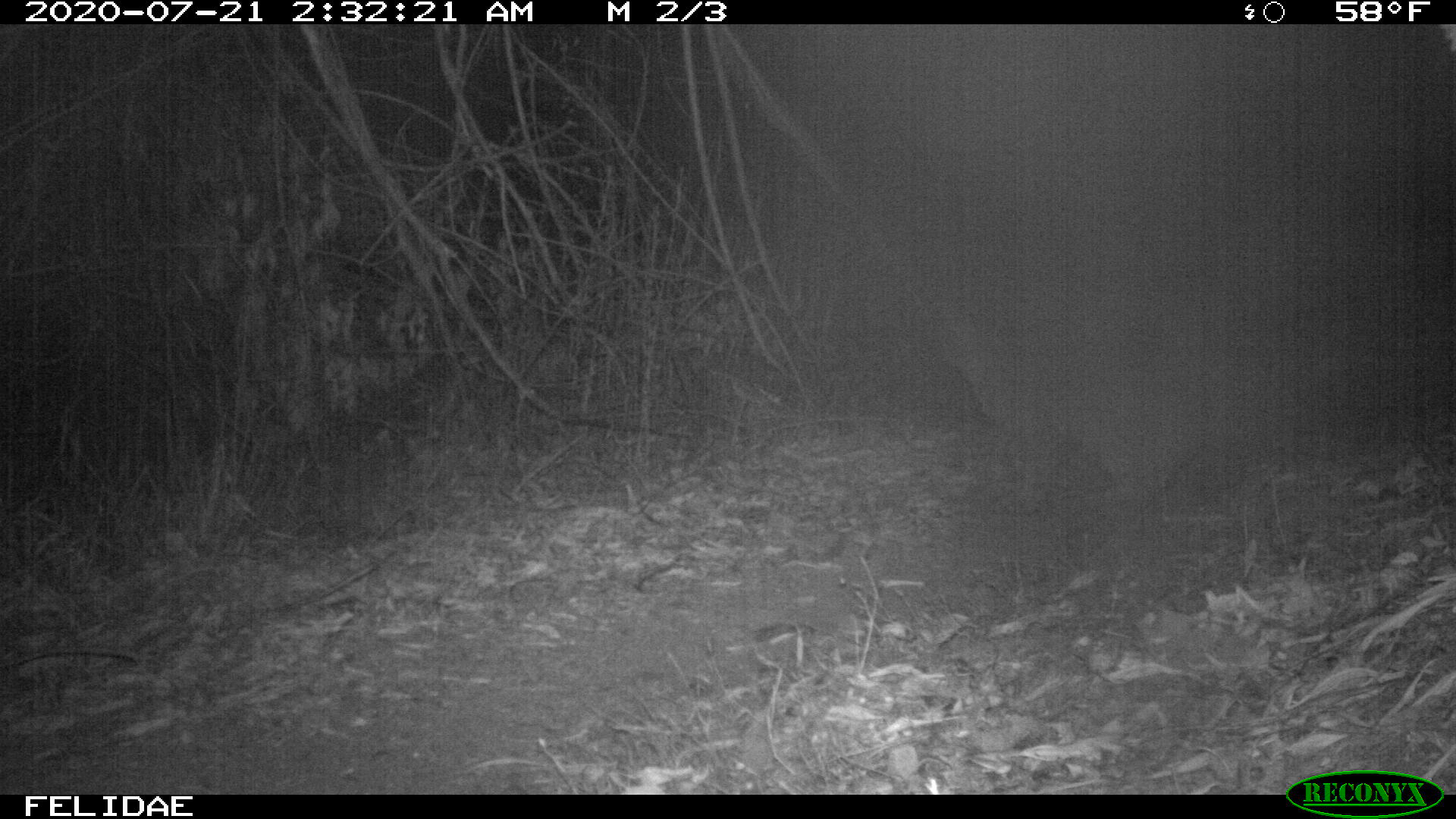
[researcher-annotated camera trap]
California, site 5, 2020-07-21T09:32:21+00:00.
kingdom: Animalia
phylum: Chordata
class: Mammalia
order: Carnivora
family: Felidae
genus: Lynx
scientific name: Lynx rufus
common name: bobcat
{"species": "bobcat (Lynx rufus)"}